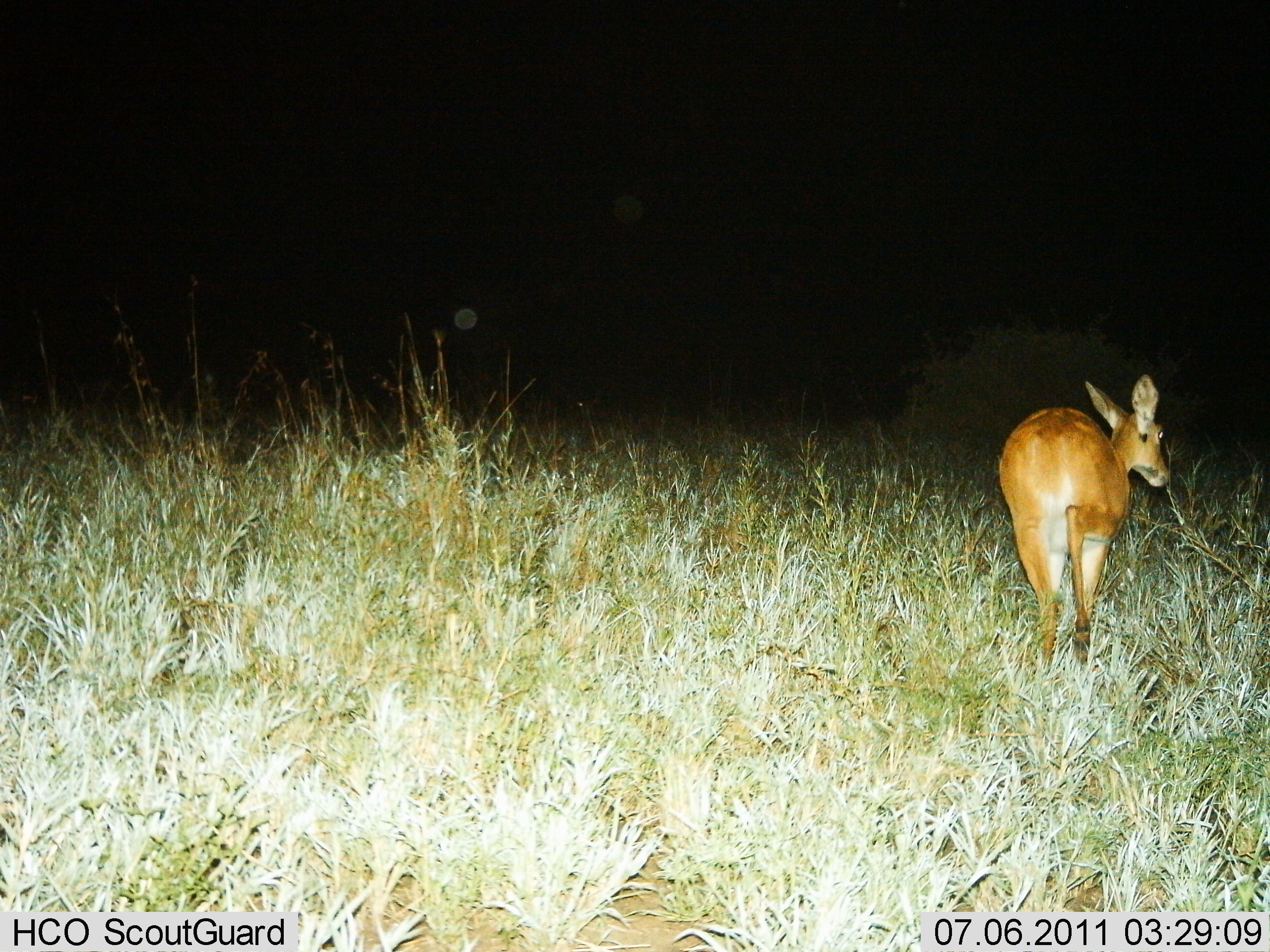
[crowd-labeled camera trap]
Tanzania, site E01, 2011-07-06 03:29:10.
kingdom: Animalia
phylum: Chordata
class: Mammalia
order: Artiodactyla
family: Bovidae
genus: Redunca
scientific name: Redunca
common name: reedbuck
Reedbuck (Redunca), count 1. Behavior (volunteer vote fractions): standing 82%, resting 0%, moving 18%, interacting 0%. Young present (vote fraction): 0%. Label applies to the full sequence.